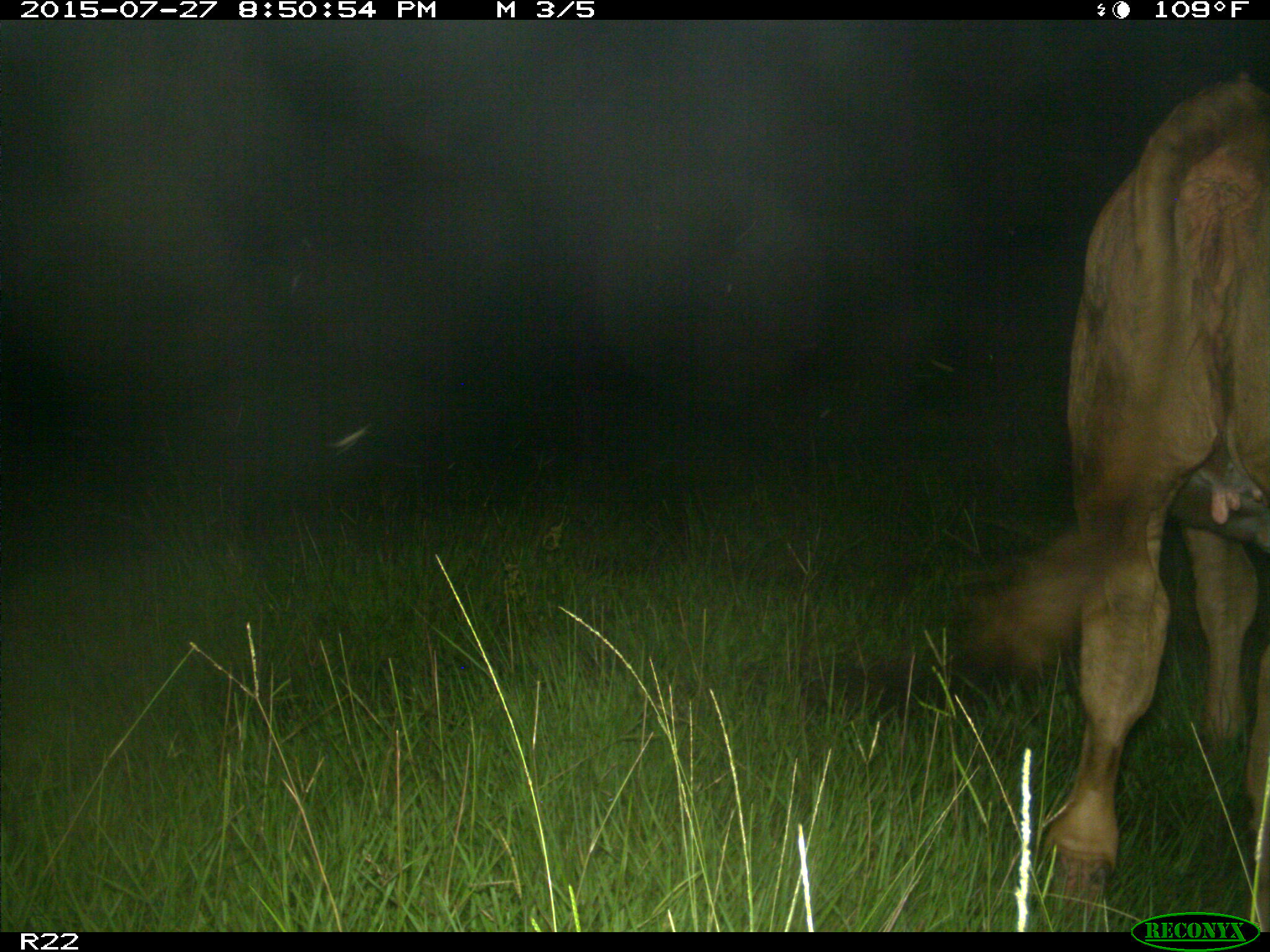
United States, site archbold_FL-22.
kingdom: Animalia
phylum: Chordata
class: Mammalia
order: Artiodactyla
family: Bovidae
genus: Bos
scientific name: Bos taurus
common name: domestic cow